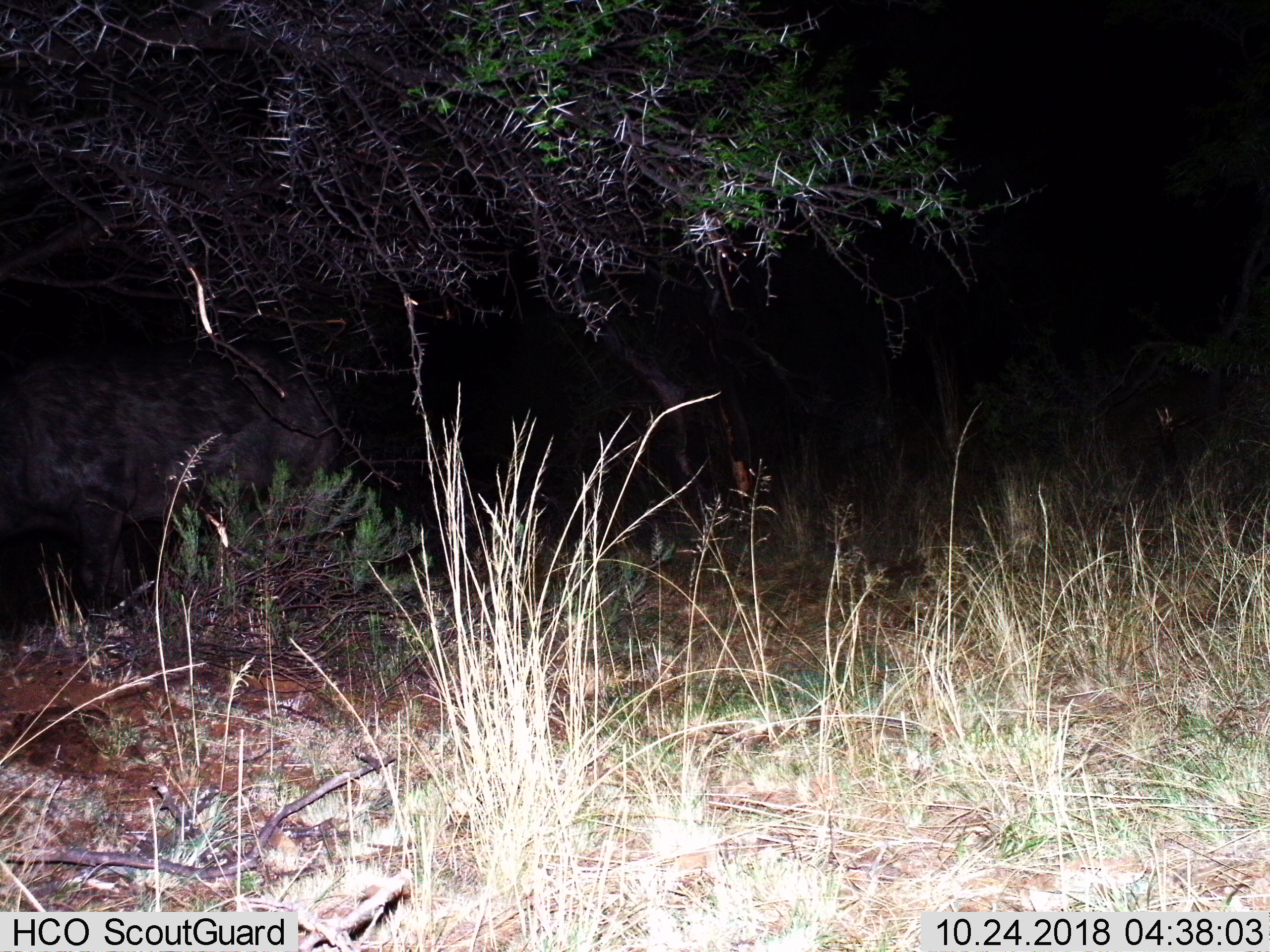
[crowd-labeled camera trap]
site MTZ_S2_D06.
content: unidentified animal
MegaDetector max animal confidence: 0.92